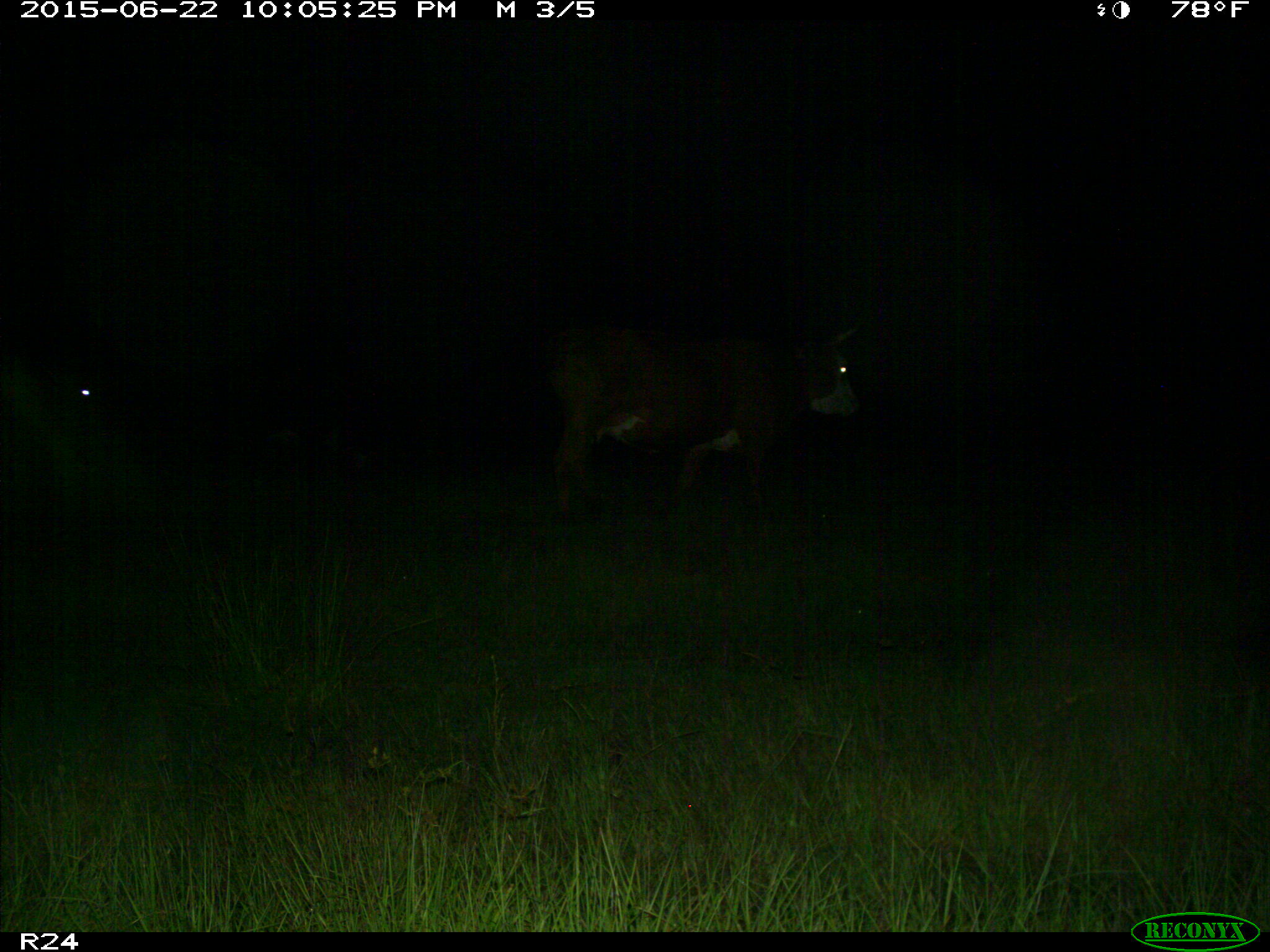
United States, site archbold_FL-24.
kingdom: Animalia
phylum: Chordata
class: Mammalia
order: Artiodactyla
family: Bovidae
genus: Bos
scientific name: Bos taurus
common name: domestic cow